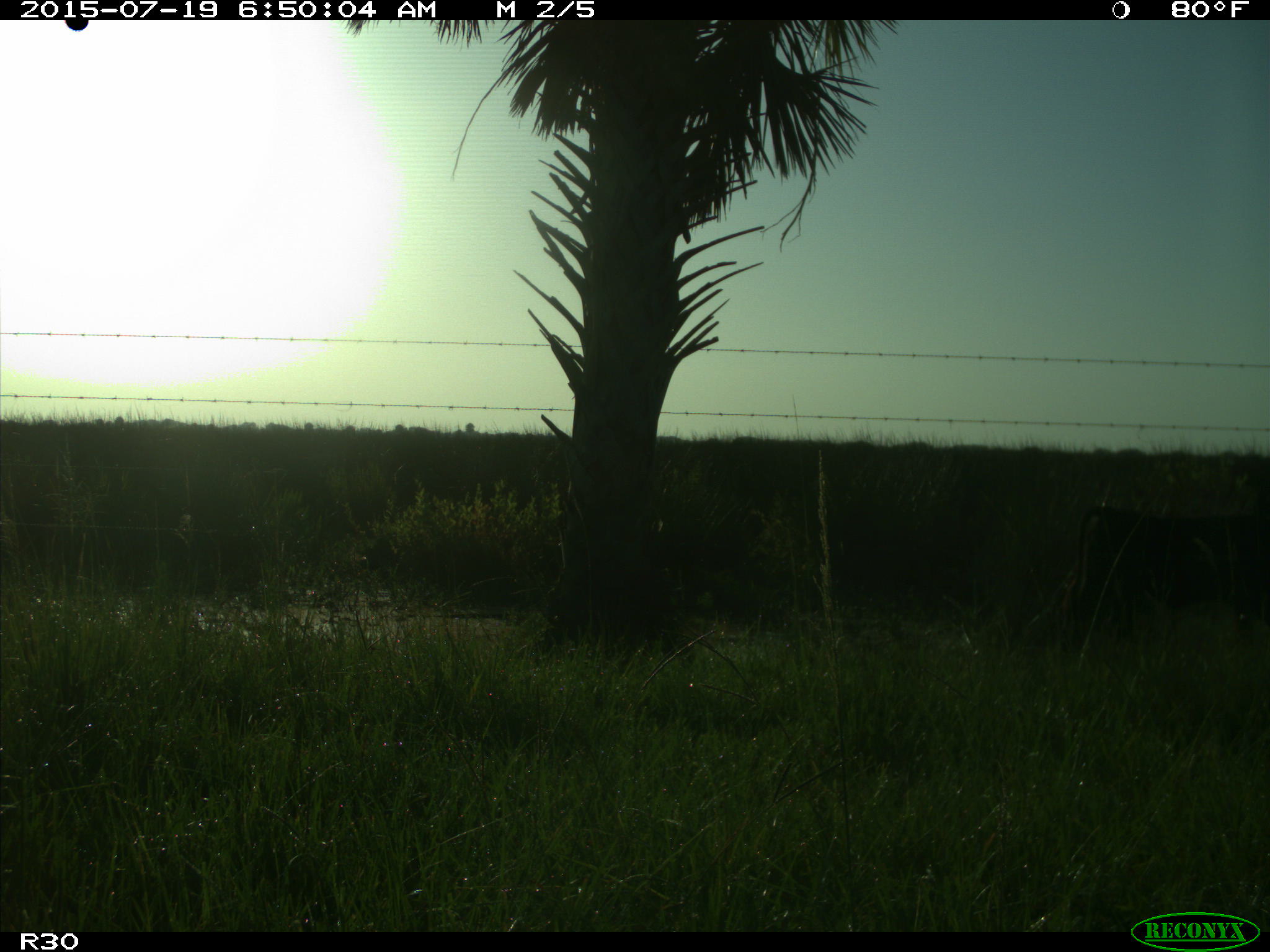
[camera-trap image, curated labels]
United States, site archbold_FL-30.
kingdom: Animalia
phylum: Chordata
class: Mammalia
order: Artiodactyla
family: Bovidae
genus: Bos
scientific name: Bos taurus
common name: domestic cow